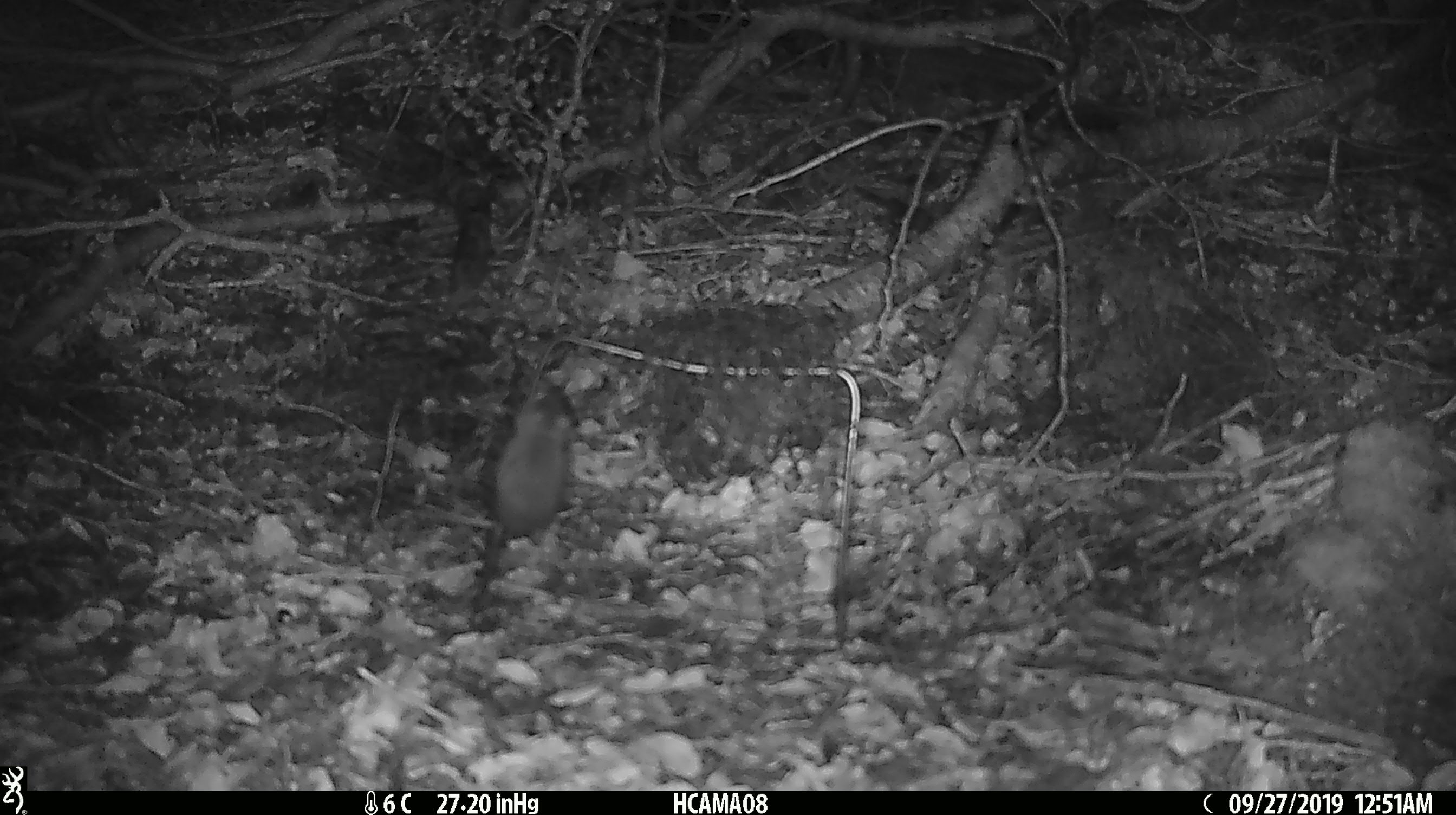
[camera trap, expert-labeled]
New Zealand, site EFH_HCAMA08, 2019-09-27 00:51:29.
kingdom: Animalia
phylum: Chordata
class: Mammalia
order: Rodentia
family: Muridae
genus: Mus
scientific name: Mus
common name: mouse